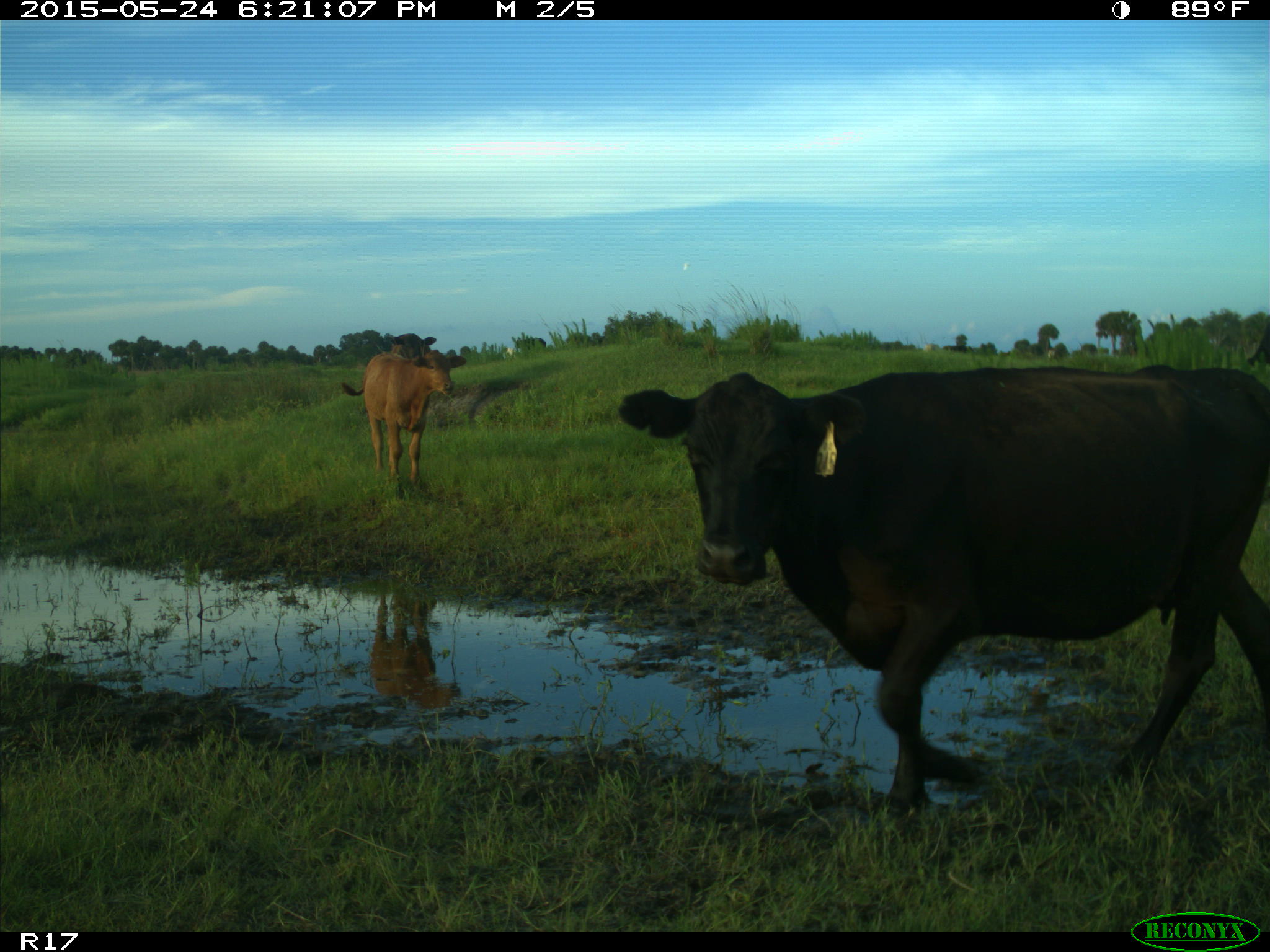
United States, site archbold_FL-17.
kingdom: Animalia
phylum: Chordata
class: Mammalia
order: Artiodactyla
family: Bovidae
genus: Bos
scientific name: Bos taurus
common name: domestic cow